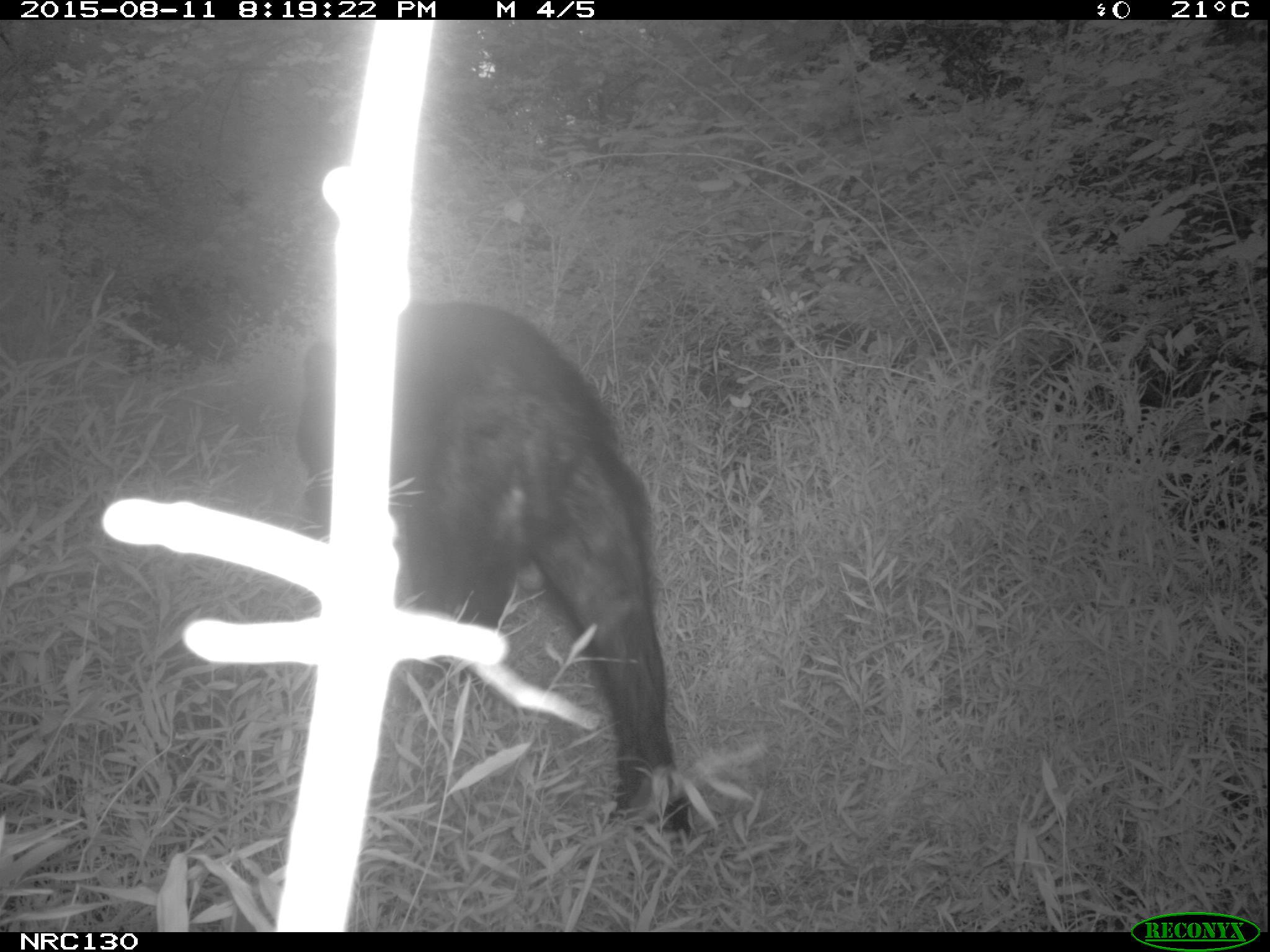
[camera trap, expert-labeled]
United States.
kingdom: Animalia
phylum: Chordata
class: Mammalia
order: Carnivora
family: Ursidae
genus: Ursus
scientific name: Ursus americanus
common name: american black bear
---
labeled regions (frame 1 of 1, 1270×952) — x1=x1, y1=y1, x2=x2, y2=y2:
American Black Bear: x1=273, y1=275, x2=709, y2=844